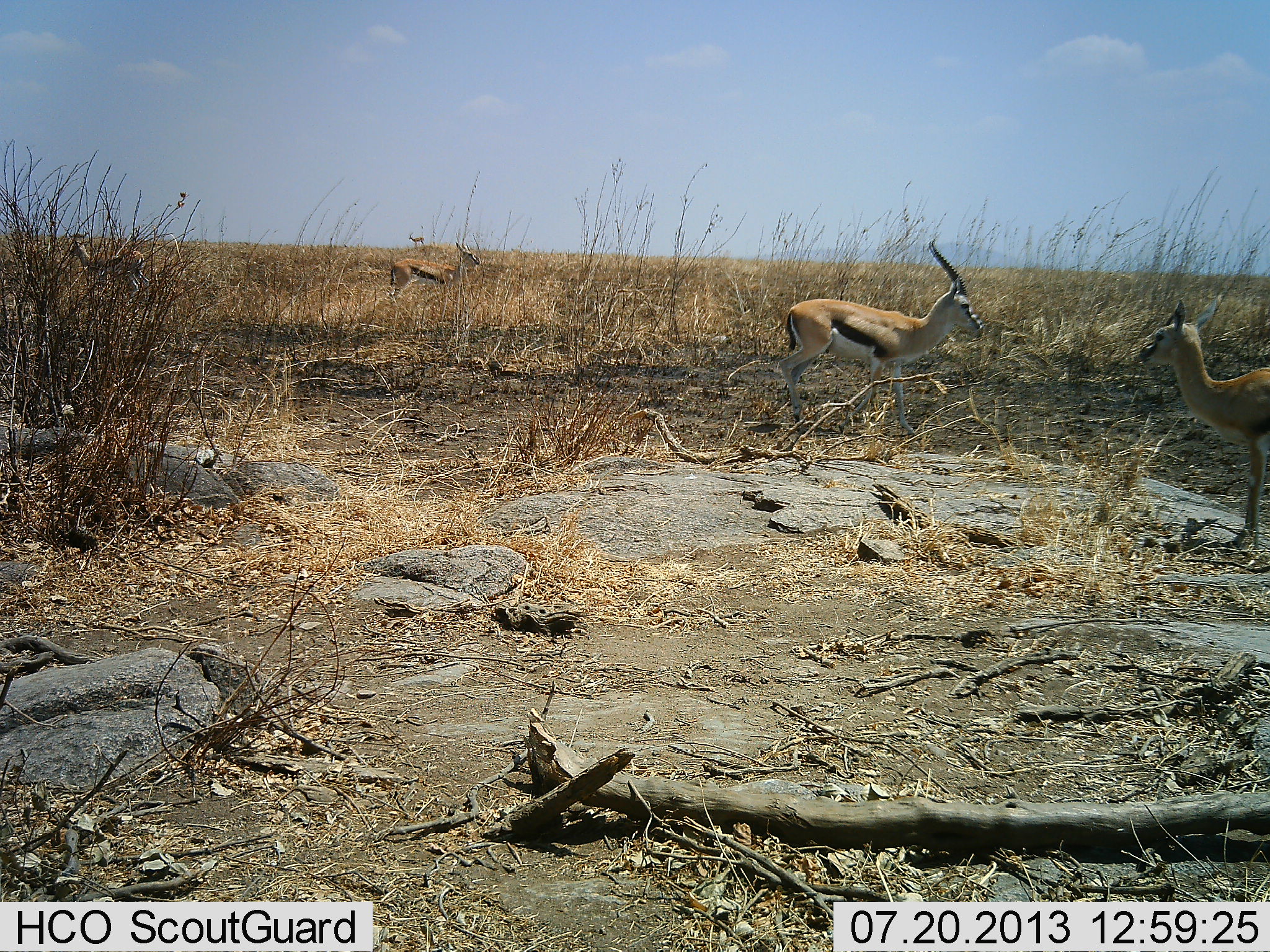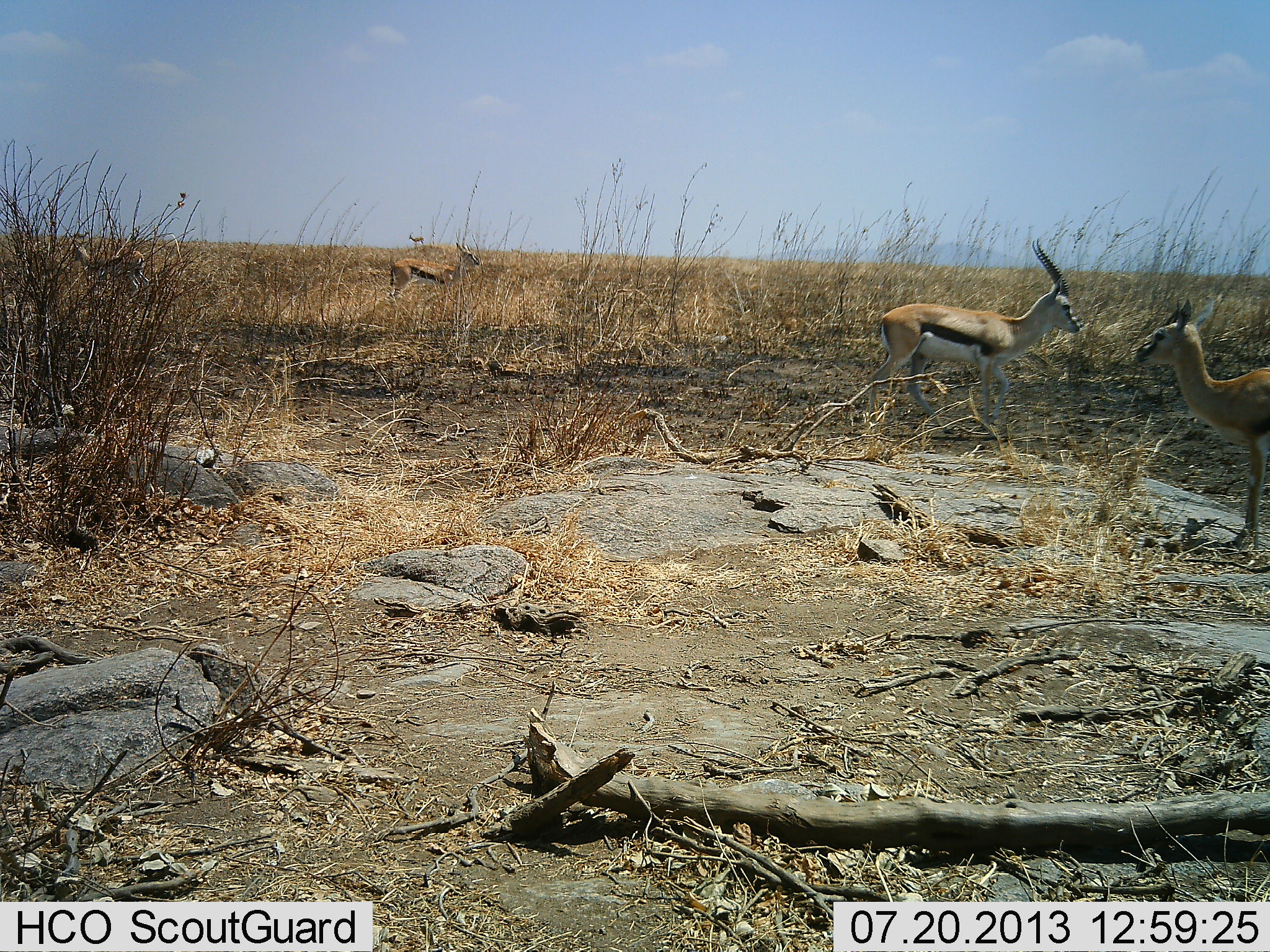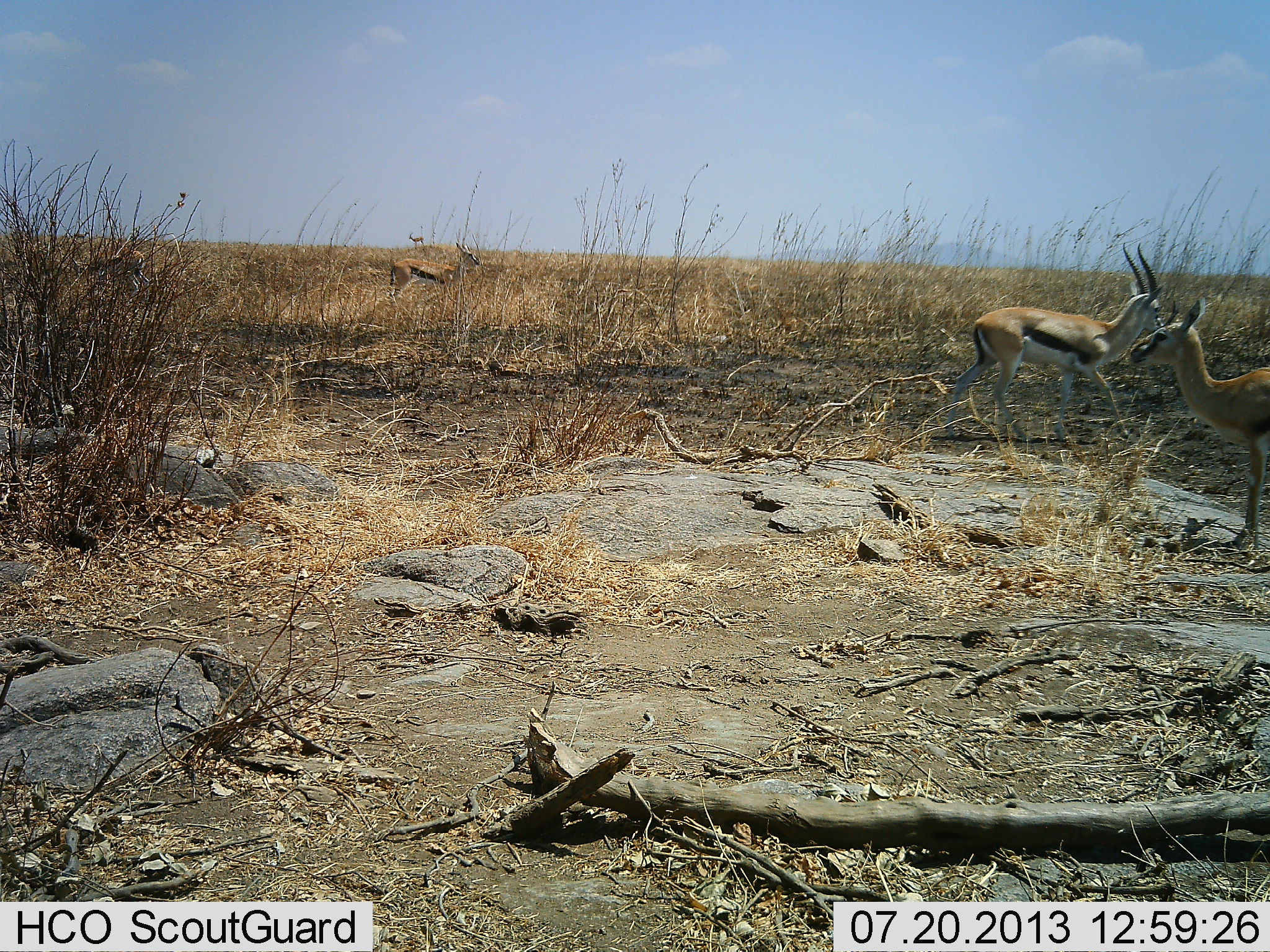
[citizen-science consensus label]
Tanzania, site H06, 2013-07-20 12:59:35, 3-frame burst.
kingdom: Animalia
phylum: Chordata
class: Mammalia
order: Artiodactyla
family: Bovidae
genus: Eudorcas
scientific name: Eudorcas thomsonii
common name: thomson's gazelle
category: gazellethomsons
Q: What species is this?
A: Gazellethomsons (thomson's gazelle) (Eudorcas thomsonii).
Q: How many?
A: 4.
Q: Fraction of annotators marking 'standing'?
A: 91%.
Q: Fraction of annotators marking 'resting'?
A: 0%.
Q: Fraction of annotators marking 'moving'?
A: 73%.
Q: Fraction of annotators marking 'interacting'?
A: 0%.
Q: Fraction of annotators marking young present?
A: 6%.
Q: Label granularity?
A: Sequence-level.